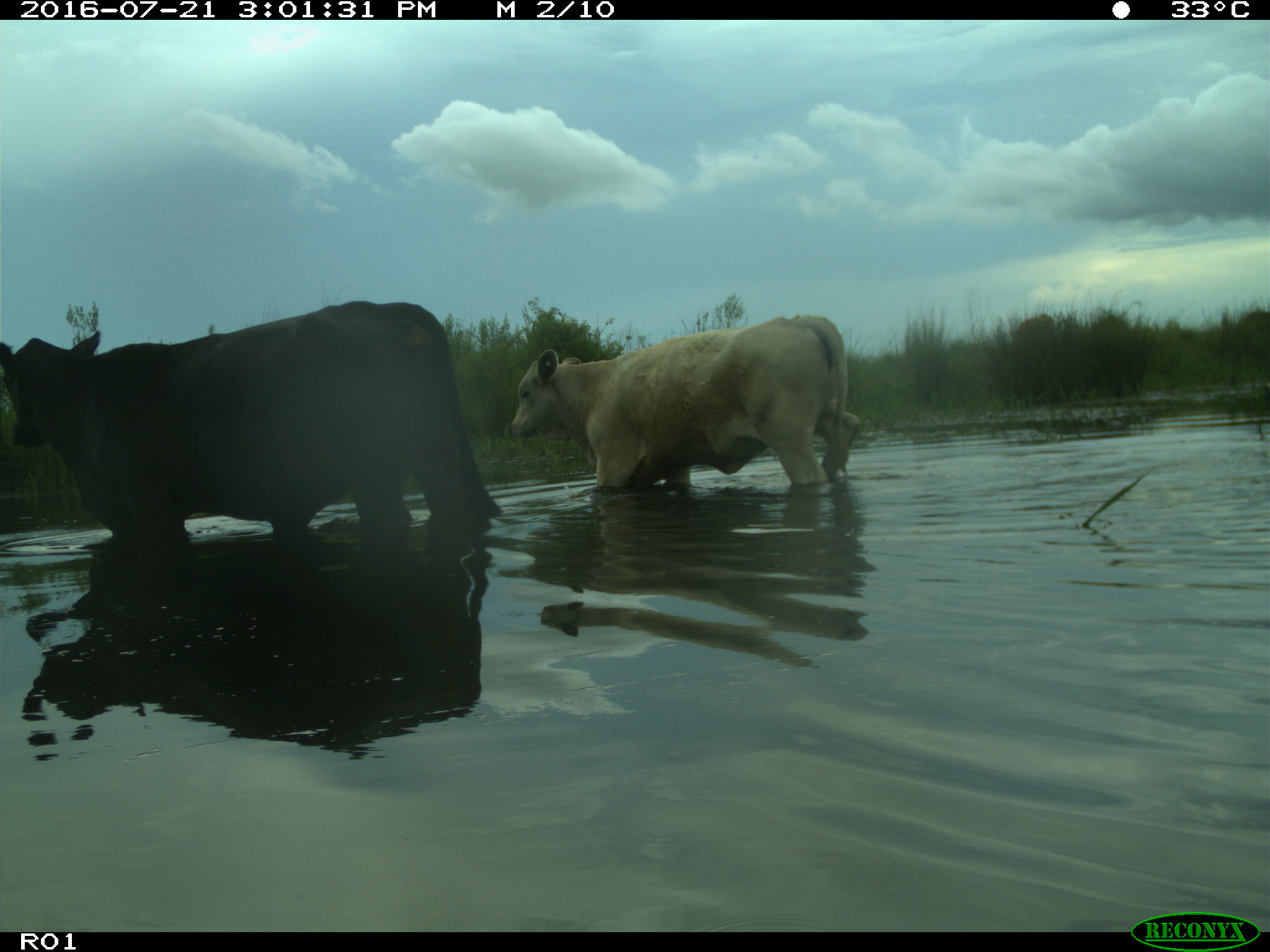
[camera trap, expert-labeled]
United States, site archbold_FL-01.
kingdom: Animalia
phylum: Chordata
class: Mammalia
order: Artiodactyla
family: Bovidae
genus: Bos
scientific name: Bos taurus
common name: domestic cow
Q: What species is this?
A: Bos taurus (domestic cow).